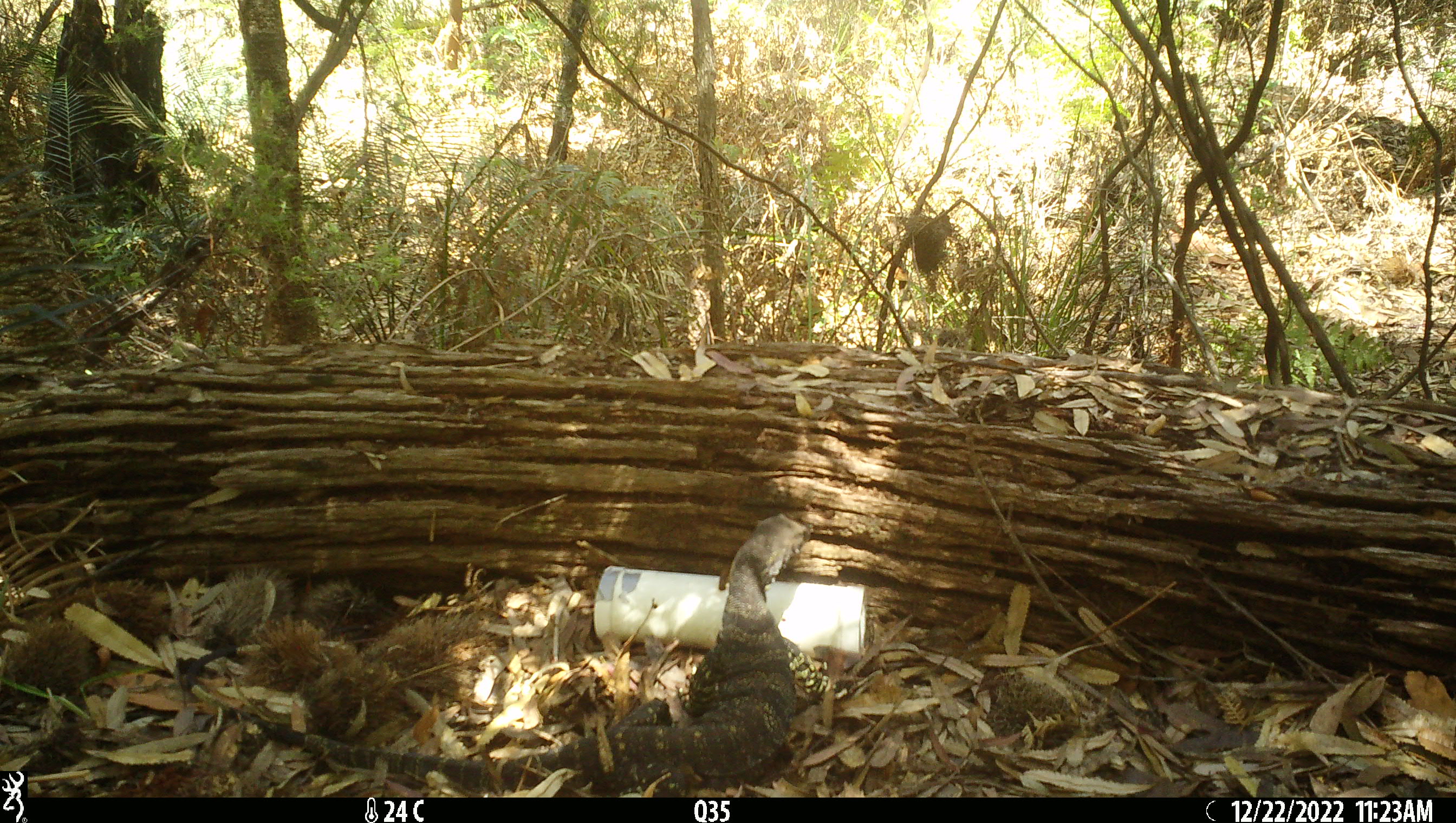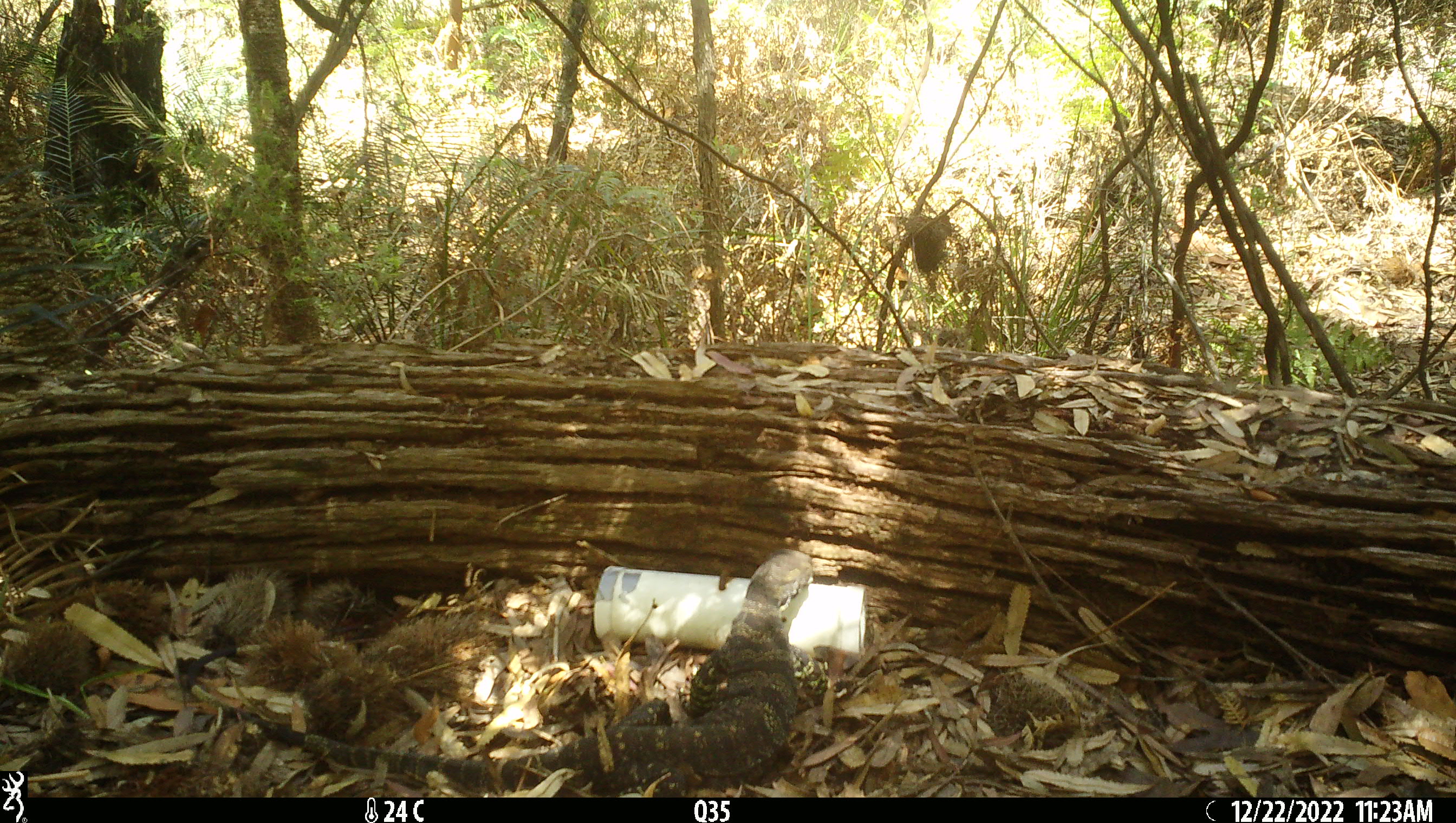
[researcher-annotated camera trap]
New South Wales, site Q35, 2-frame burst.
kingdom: Animalia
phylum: Chordata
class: Reptilia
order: Squamata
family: Varanidae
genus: Varanus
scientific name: Varanus varius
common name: lace monitor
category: goanna